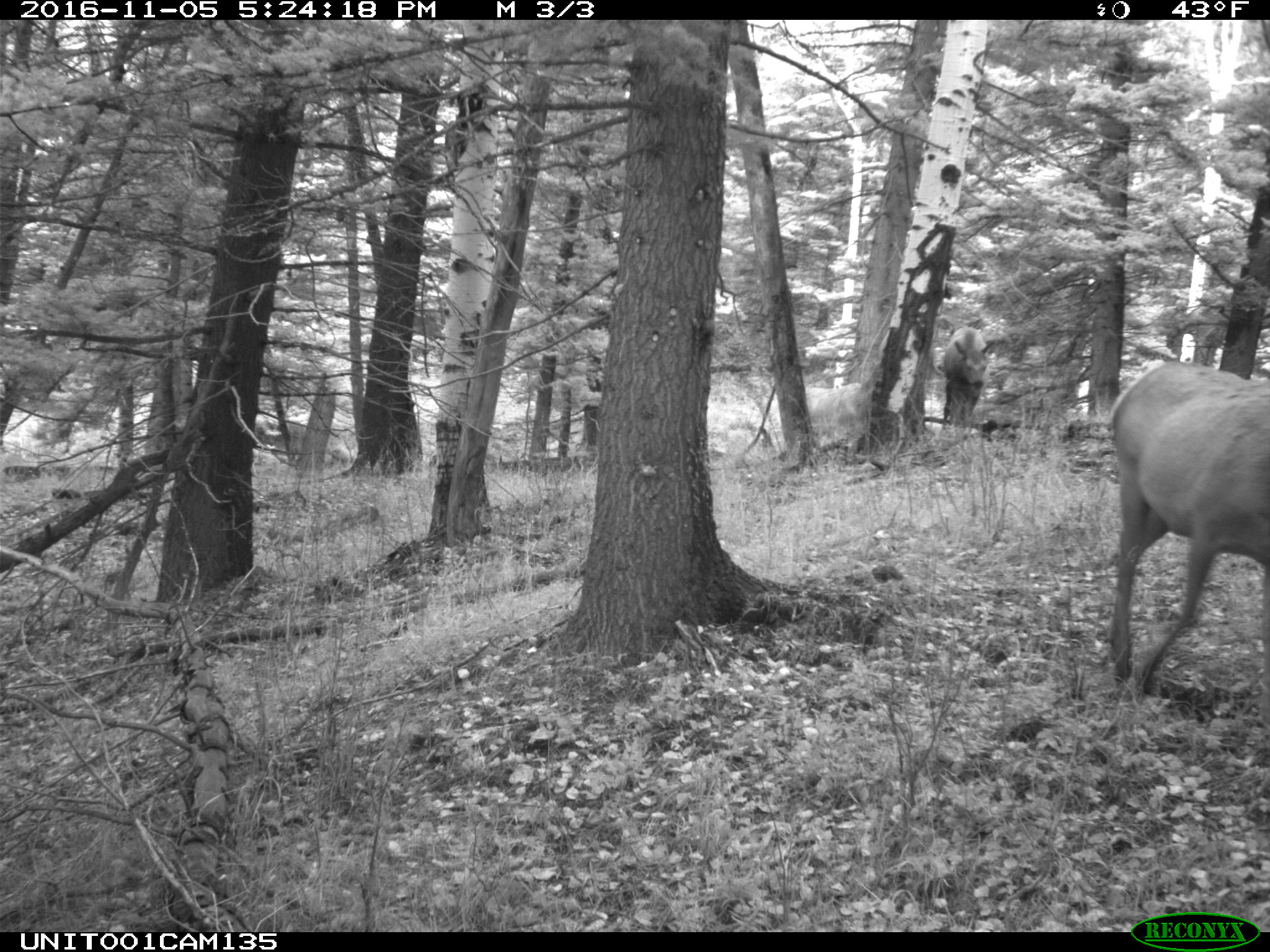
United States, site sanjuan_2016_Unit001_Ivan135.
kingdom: Animalia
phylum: Chordata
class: Mammalia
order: Artiodactyla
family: Cervidae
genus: Cervus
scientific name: Cervus elaphus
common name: red deer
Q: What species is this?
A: Cervus elaphus (red deer).